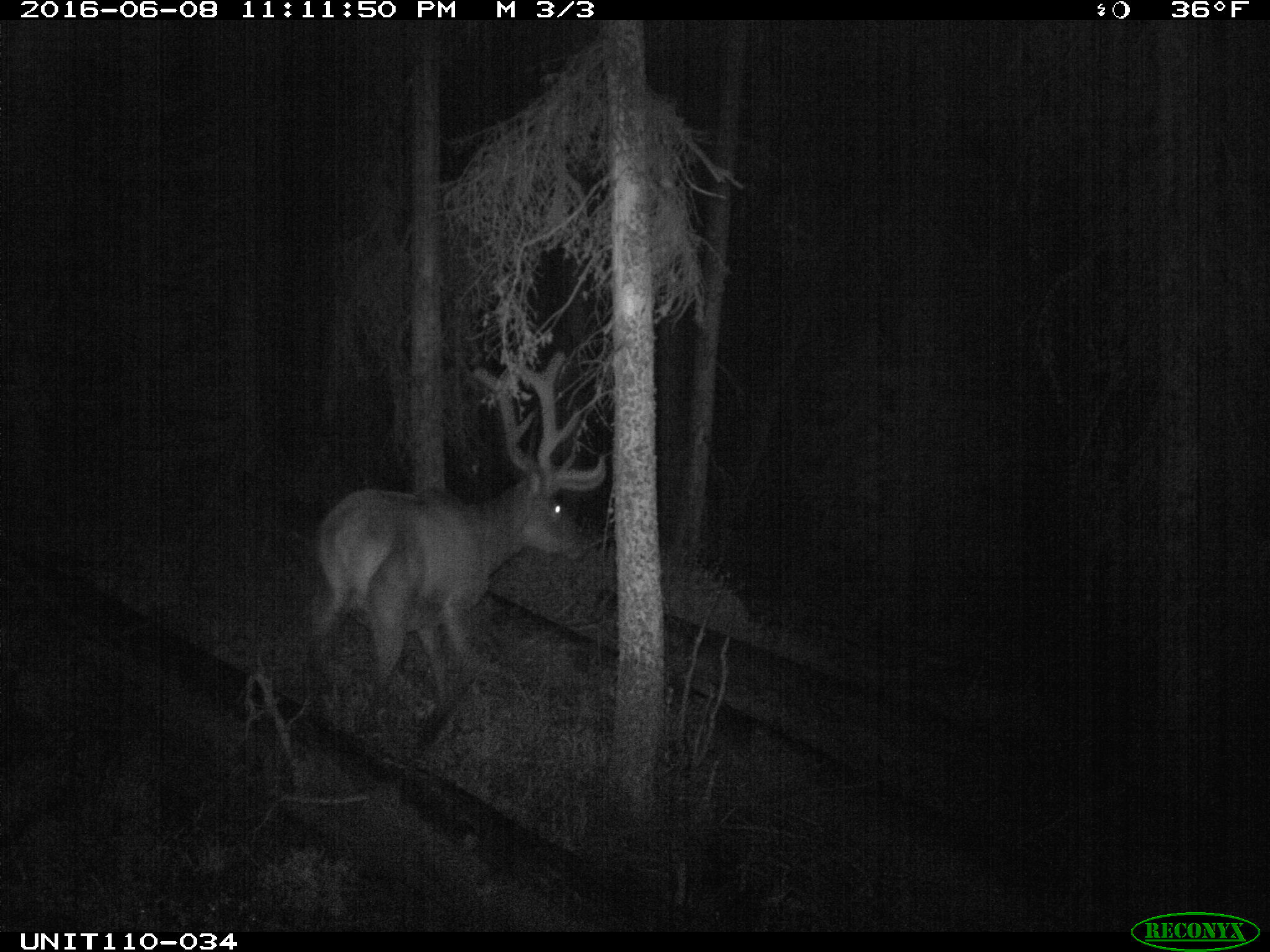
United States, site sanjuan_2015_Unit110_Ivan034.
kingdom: Animalia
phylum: Chordata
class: Mammalia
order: Artiodactyla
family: Cervidae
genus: Cervus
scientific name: Cervus elaphus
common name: red deer